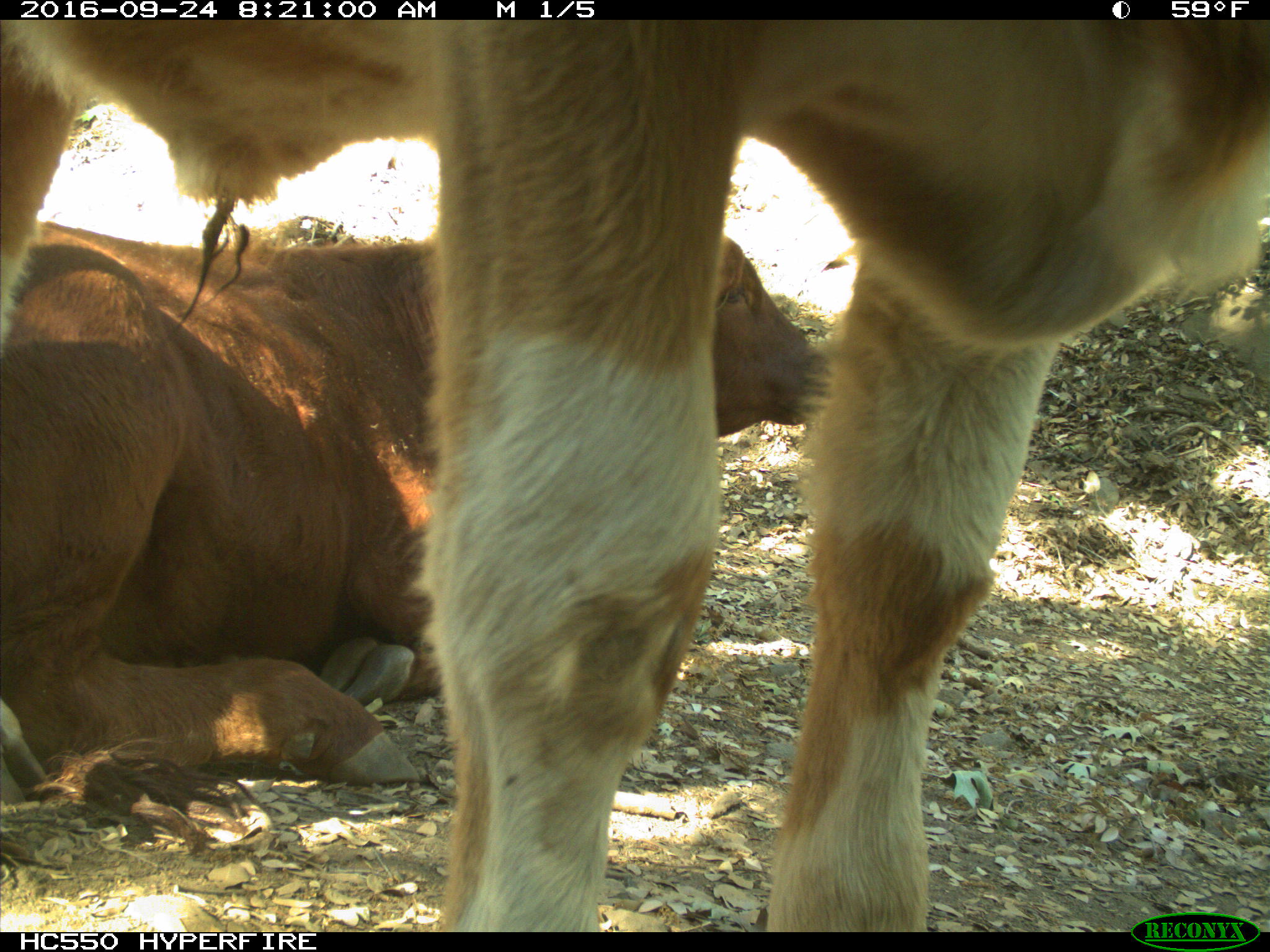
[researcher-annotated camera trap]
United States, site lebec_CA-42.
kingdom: Animalia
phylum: Chordata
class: Mammalia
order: Artiodactyla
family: Bovidae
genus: Bos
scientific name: Bos taurus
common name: domestic cow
Bos taurus (domestic cow).